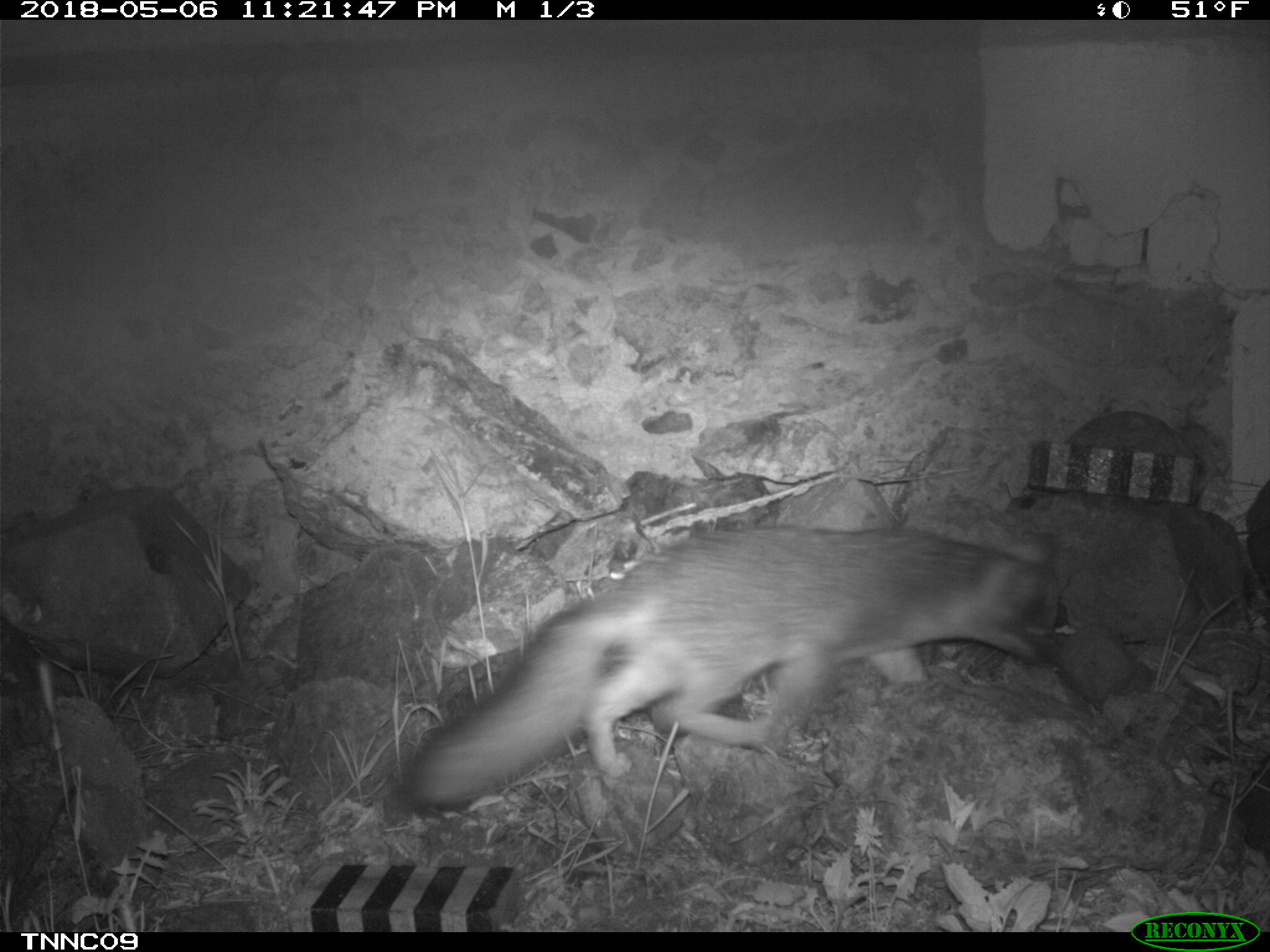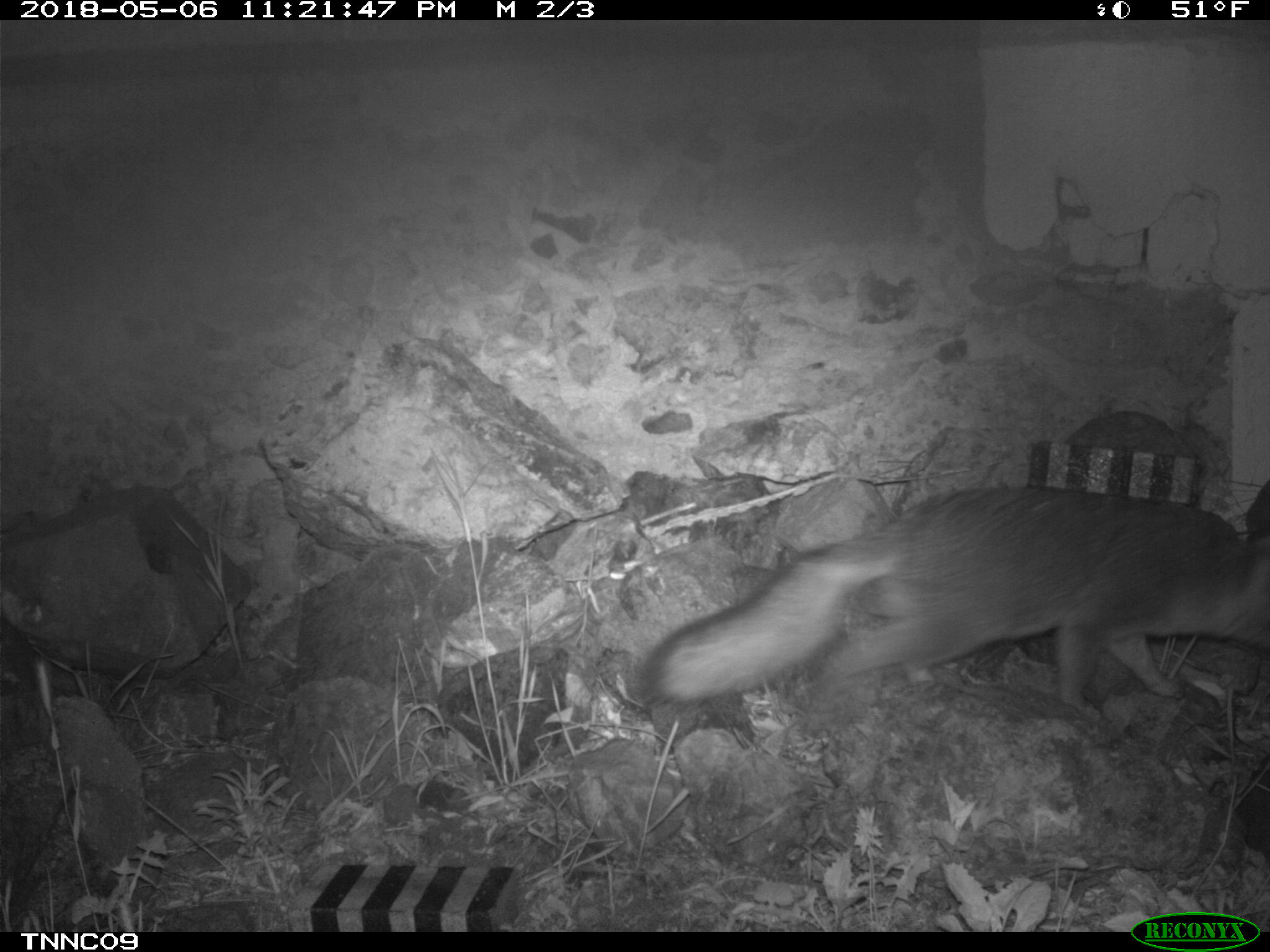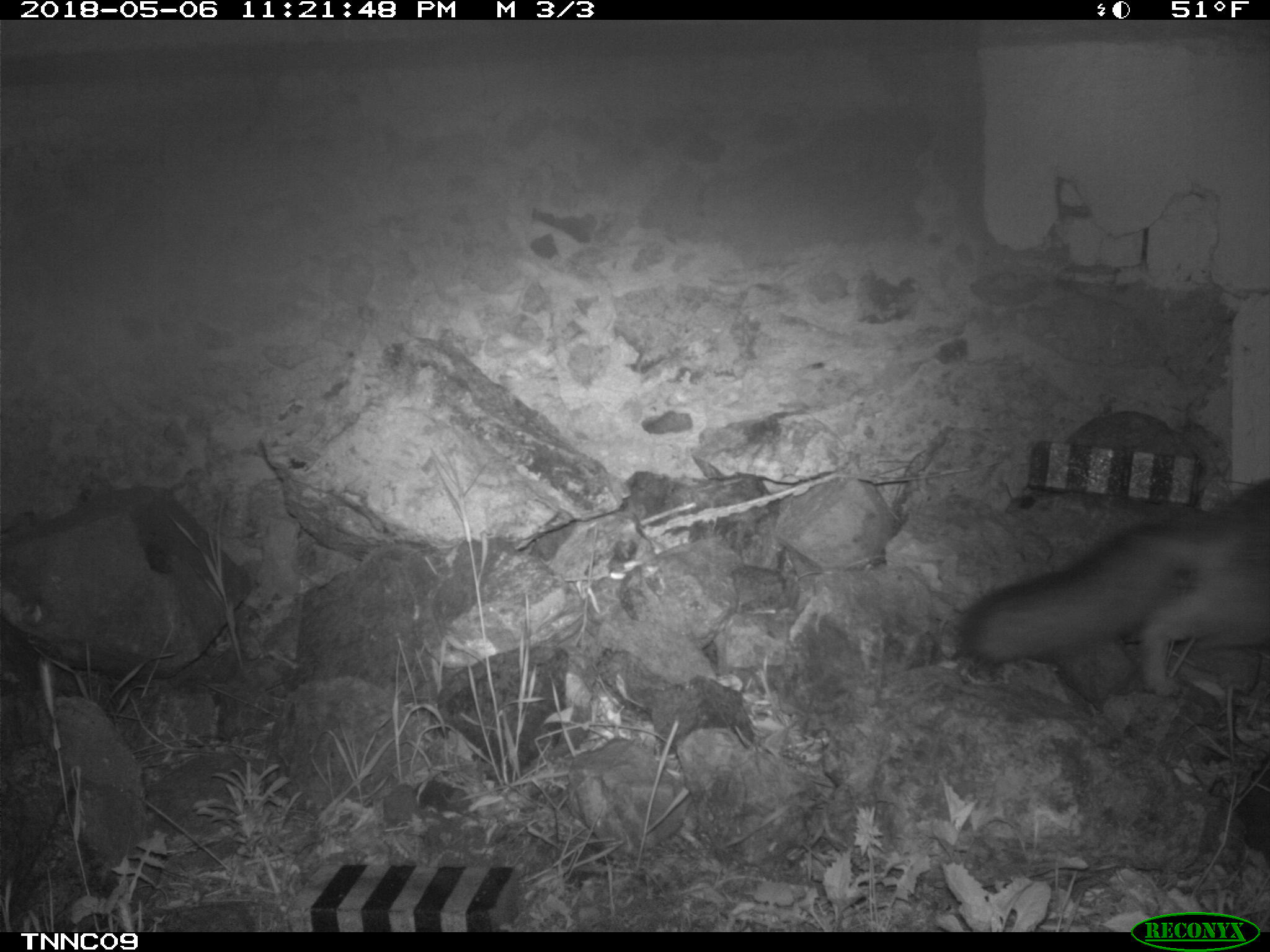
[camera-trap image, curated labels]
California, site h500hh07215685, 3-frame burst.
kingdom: Animalia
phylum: Chordata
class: Mammalia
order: Carnivora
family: Canidae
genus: Urocyon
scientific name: Urocyon littoralis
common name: island fox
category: fox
Fox (island fox) (Urocyon littoralis).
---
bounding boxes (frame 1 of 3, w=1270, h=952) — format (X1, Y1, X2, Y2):
fox: (406, 526, 1055, 807)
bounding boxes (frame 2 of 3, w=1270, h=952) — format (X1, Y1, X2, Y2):
fox: (643, 485, 1269, 734)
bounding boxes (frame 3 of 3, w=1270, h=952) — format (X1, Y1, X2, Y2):
fox: (952, 479, 1269, 699)